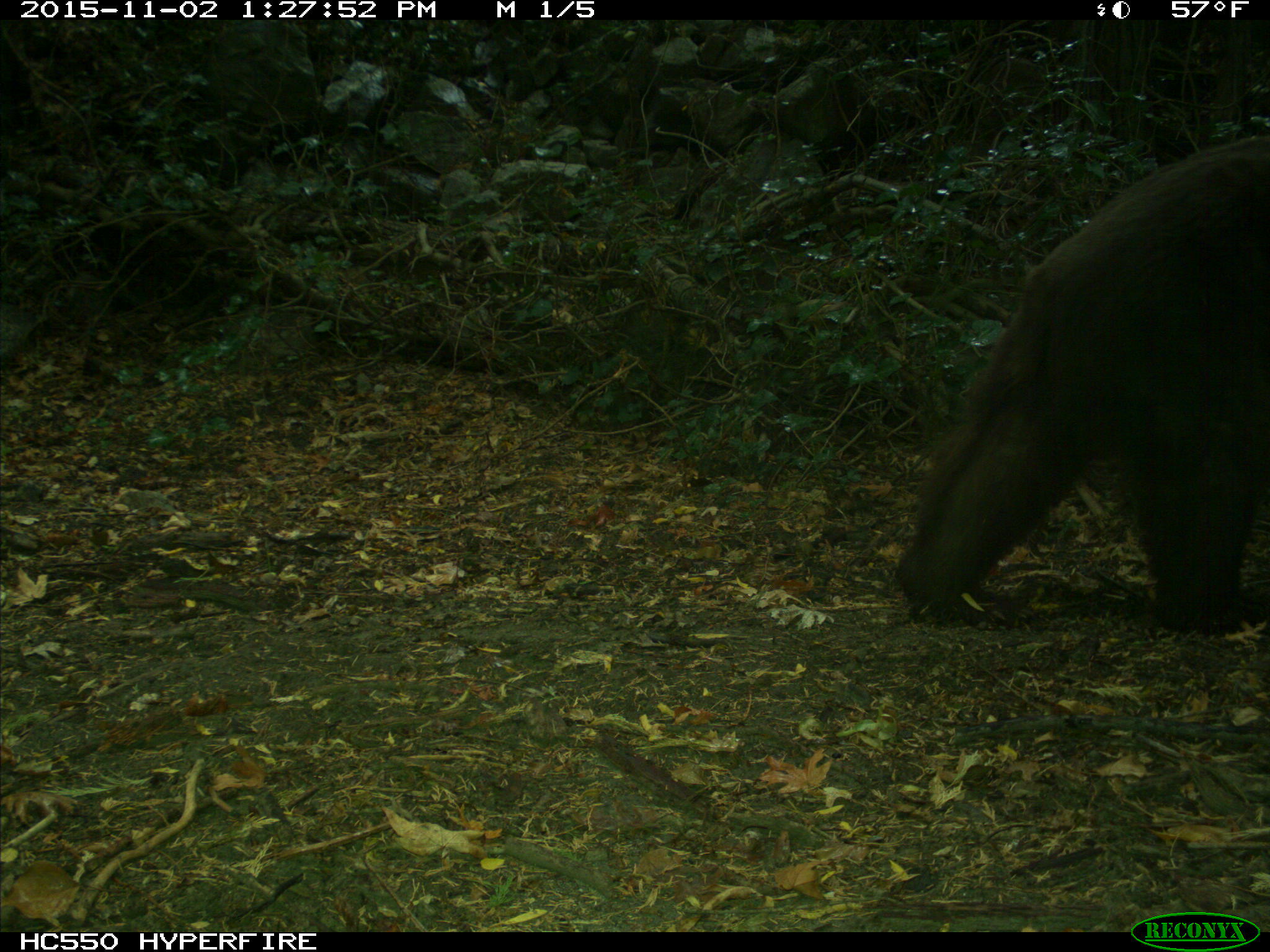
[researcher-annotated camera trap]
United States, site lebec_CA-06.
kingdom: Animalia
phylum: Chordata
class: Mammalia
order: Carnivora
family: Ursidae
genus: Ursus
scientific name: Ursus americanus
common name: american black bear